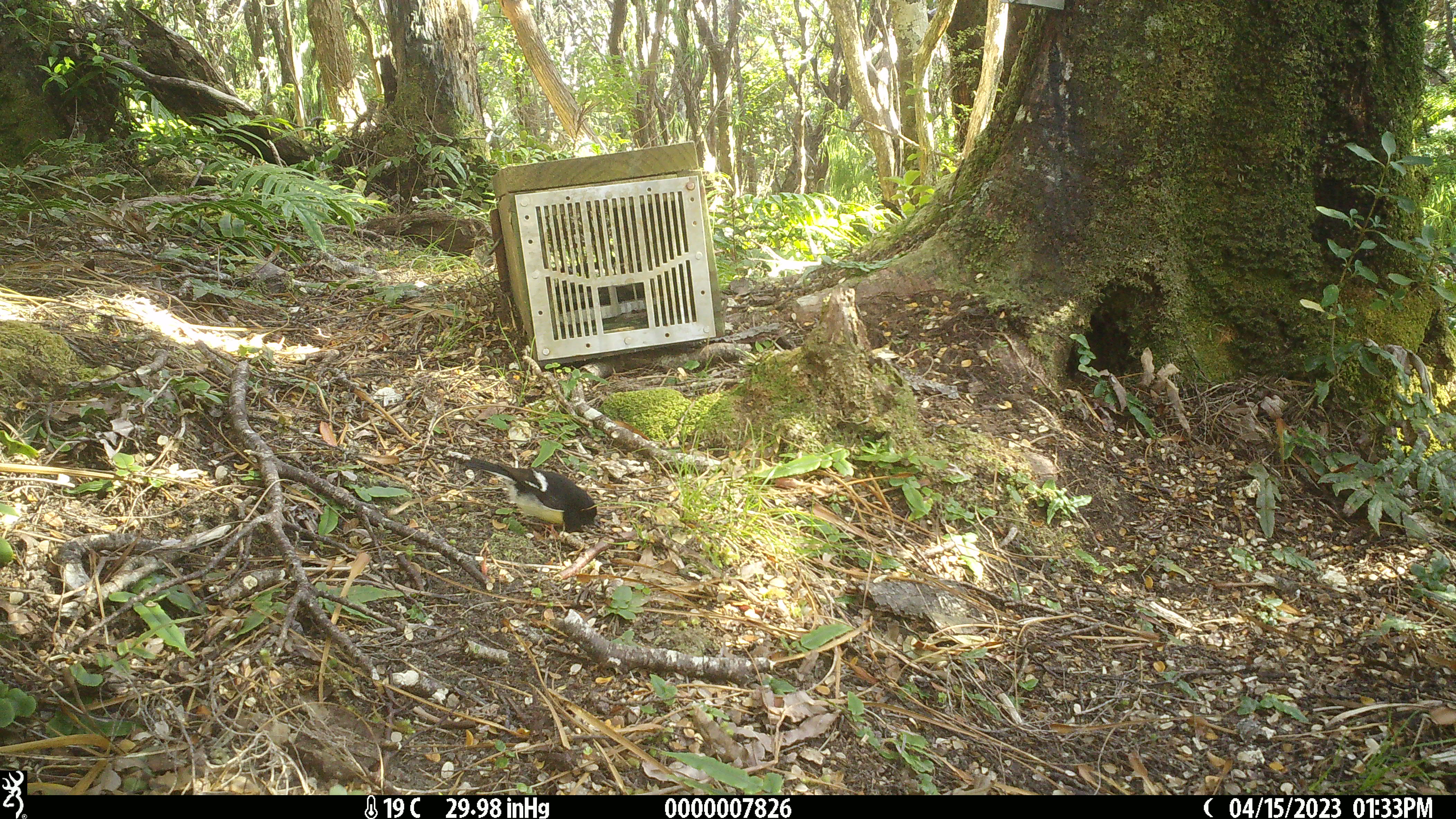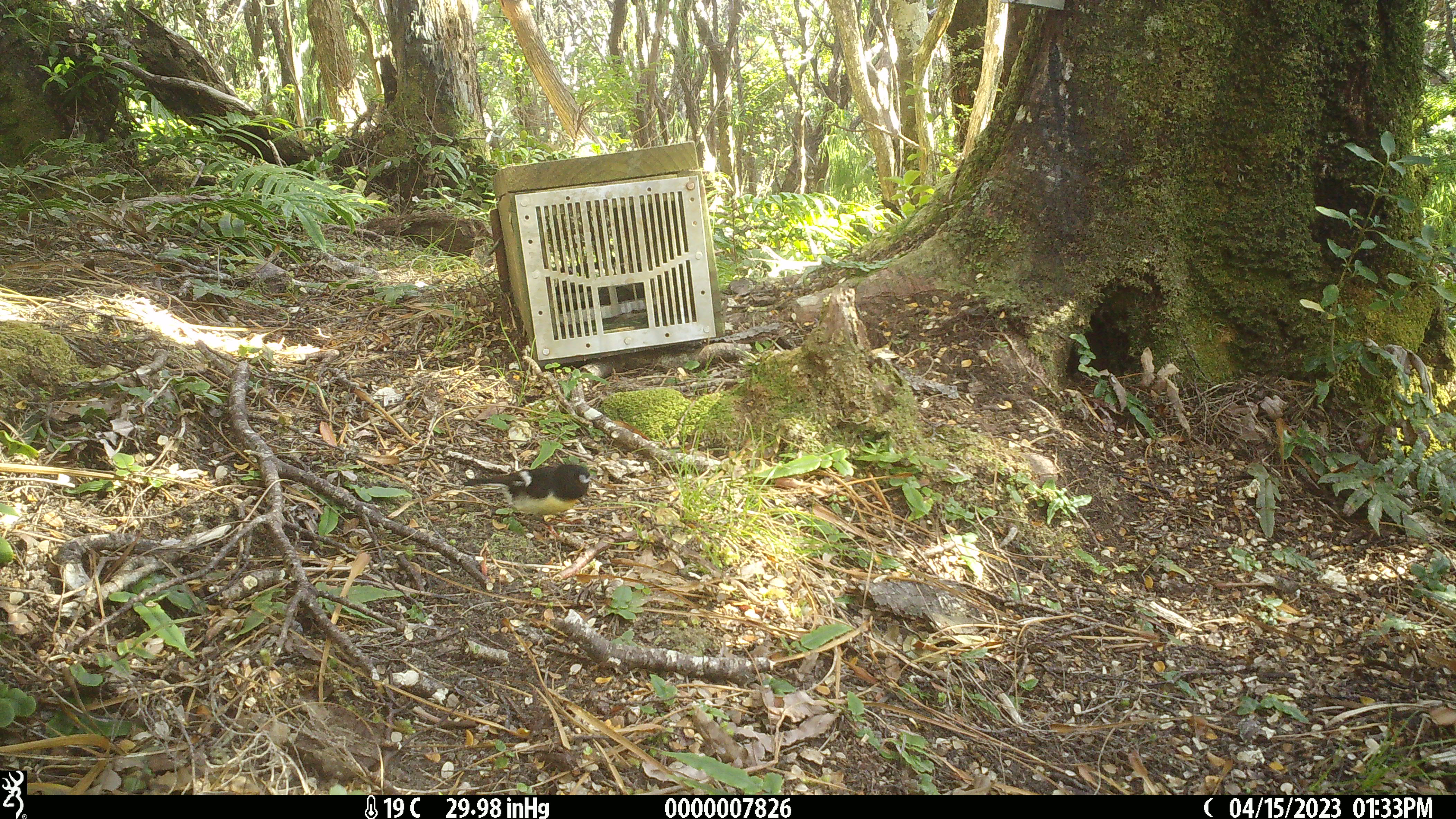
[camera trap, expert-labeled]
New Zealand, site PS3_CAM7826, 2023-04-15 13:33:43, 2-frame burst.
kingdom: Animalia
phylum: Chordata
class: Aves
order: Passeriformes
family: Petroicidae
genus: Petroica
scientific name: Petroica macrocephala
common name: tomtit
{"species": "tomtit (Petroica macrocephala)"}